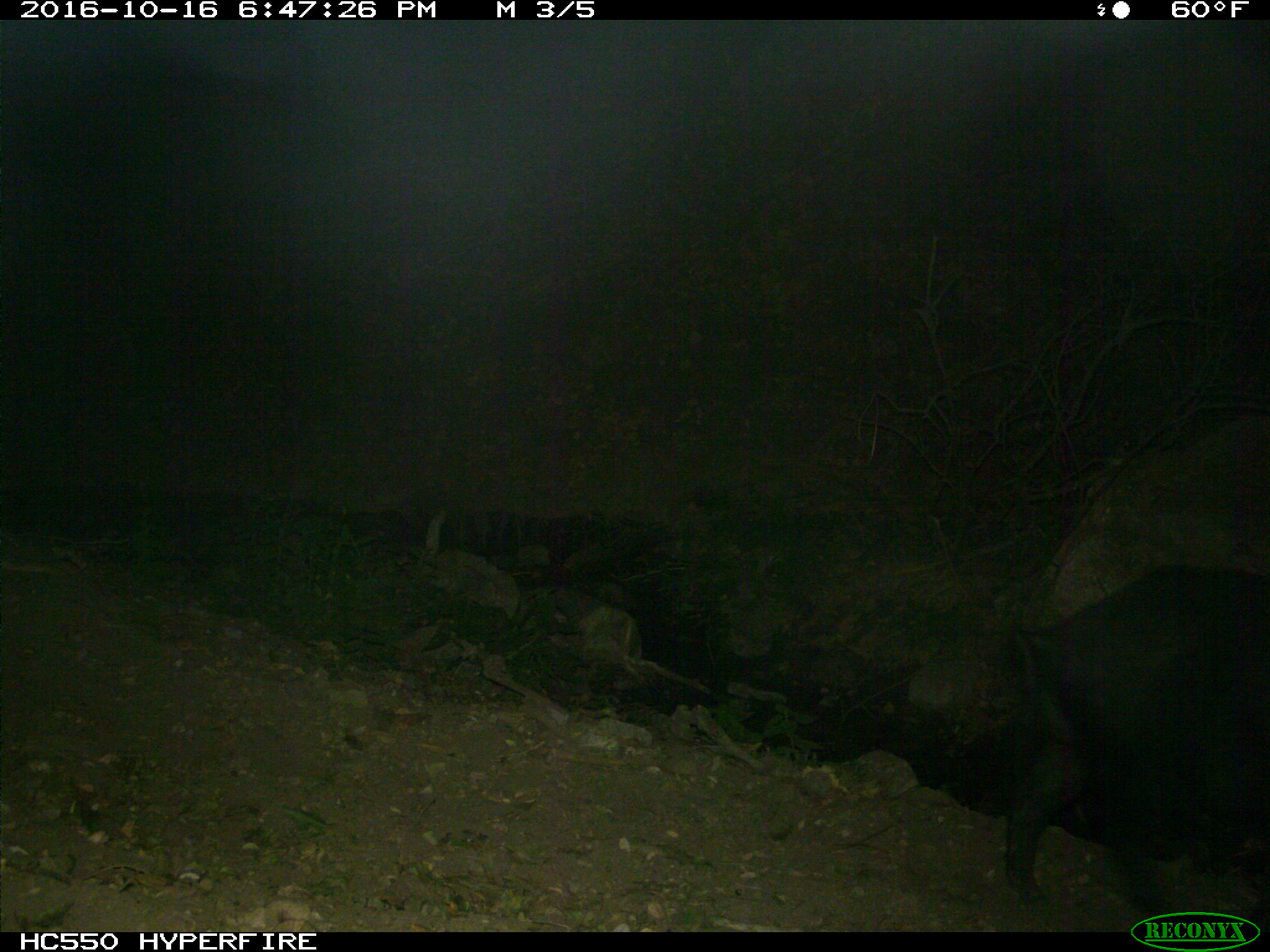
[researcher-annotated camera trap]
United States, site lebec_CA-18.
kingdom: Animalia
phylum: Chordata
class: Mammalia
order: Artiodactyla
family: Suidae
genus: Sus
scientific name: Sus scrofa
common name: wild boar